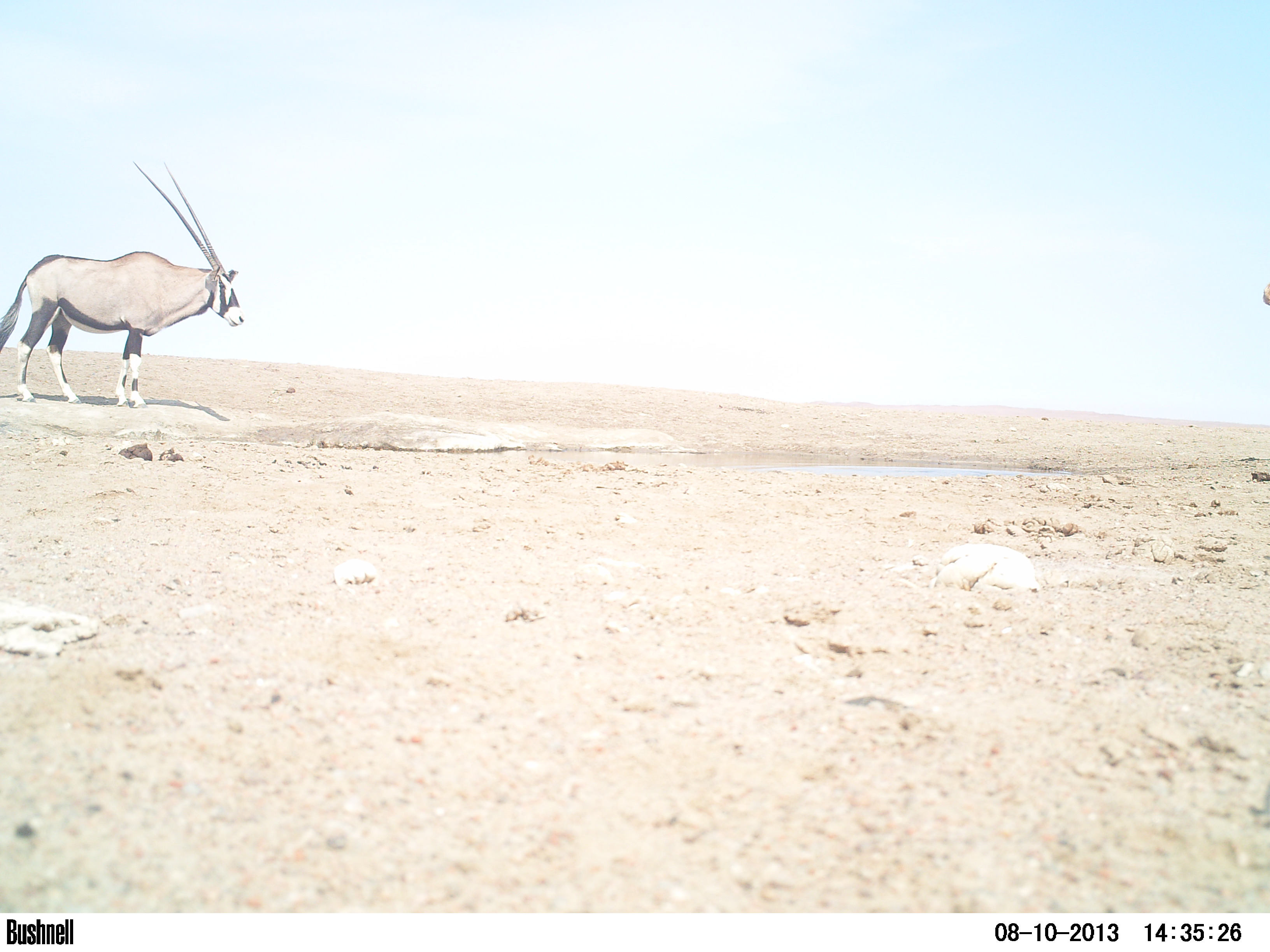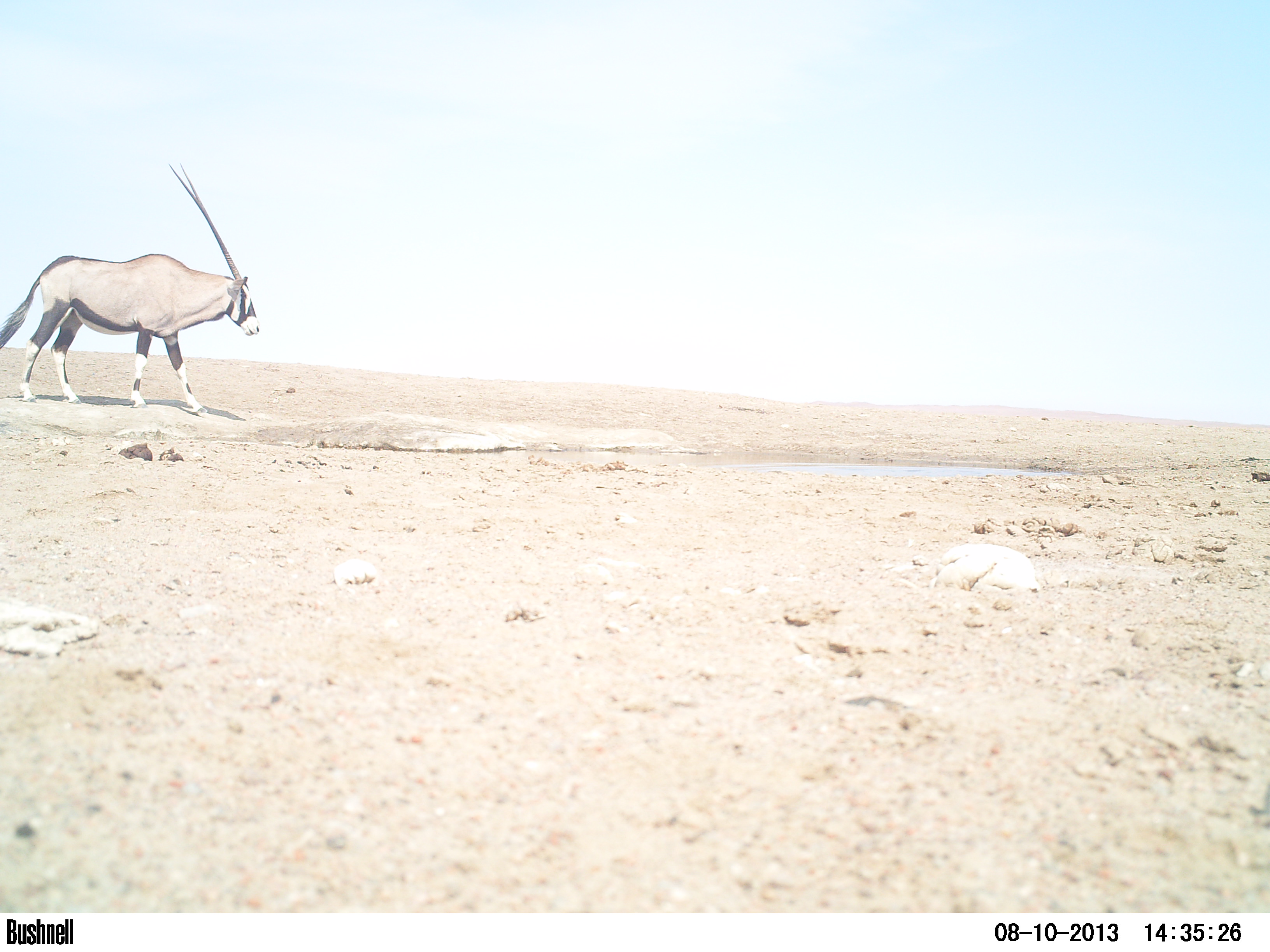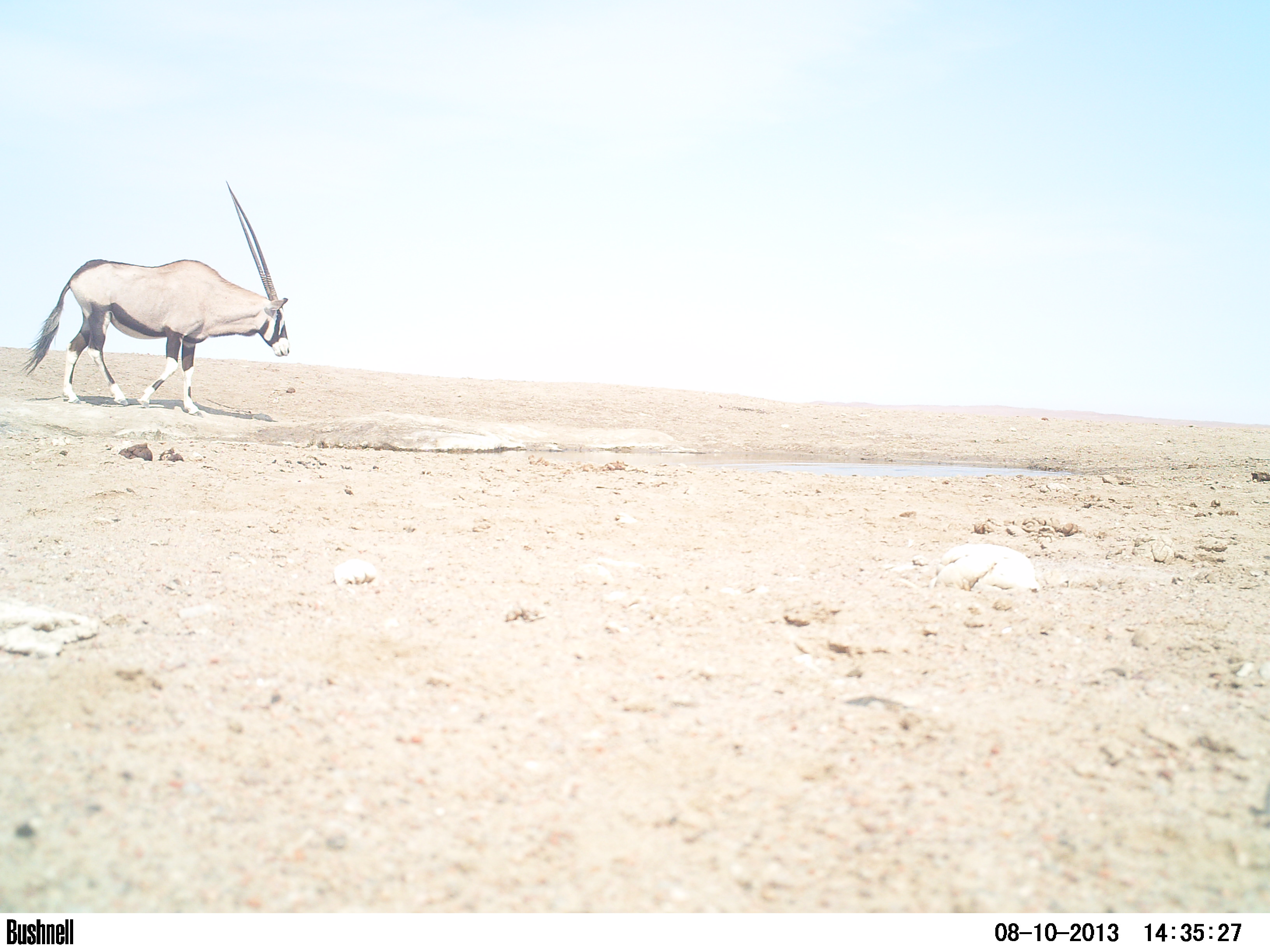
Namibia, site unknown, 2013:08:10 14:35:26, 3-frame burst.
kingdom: Animalia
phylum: Chordata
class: Mammalia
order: Artiodactyla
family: Bovidae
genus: Oryx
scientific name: Oryx gazella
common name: gemsbok